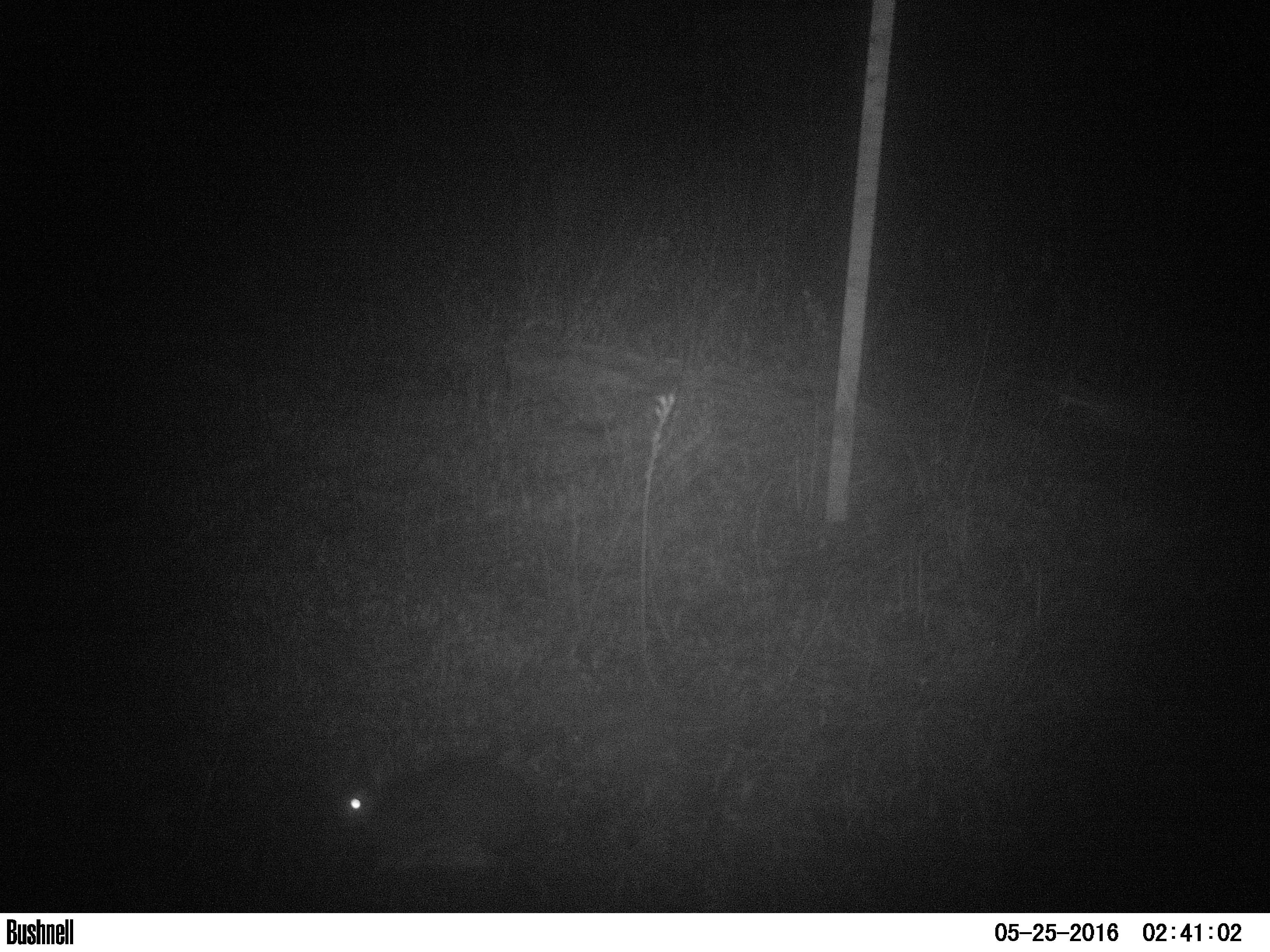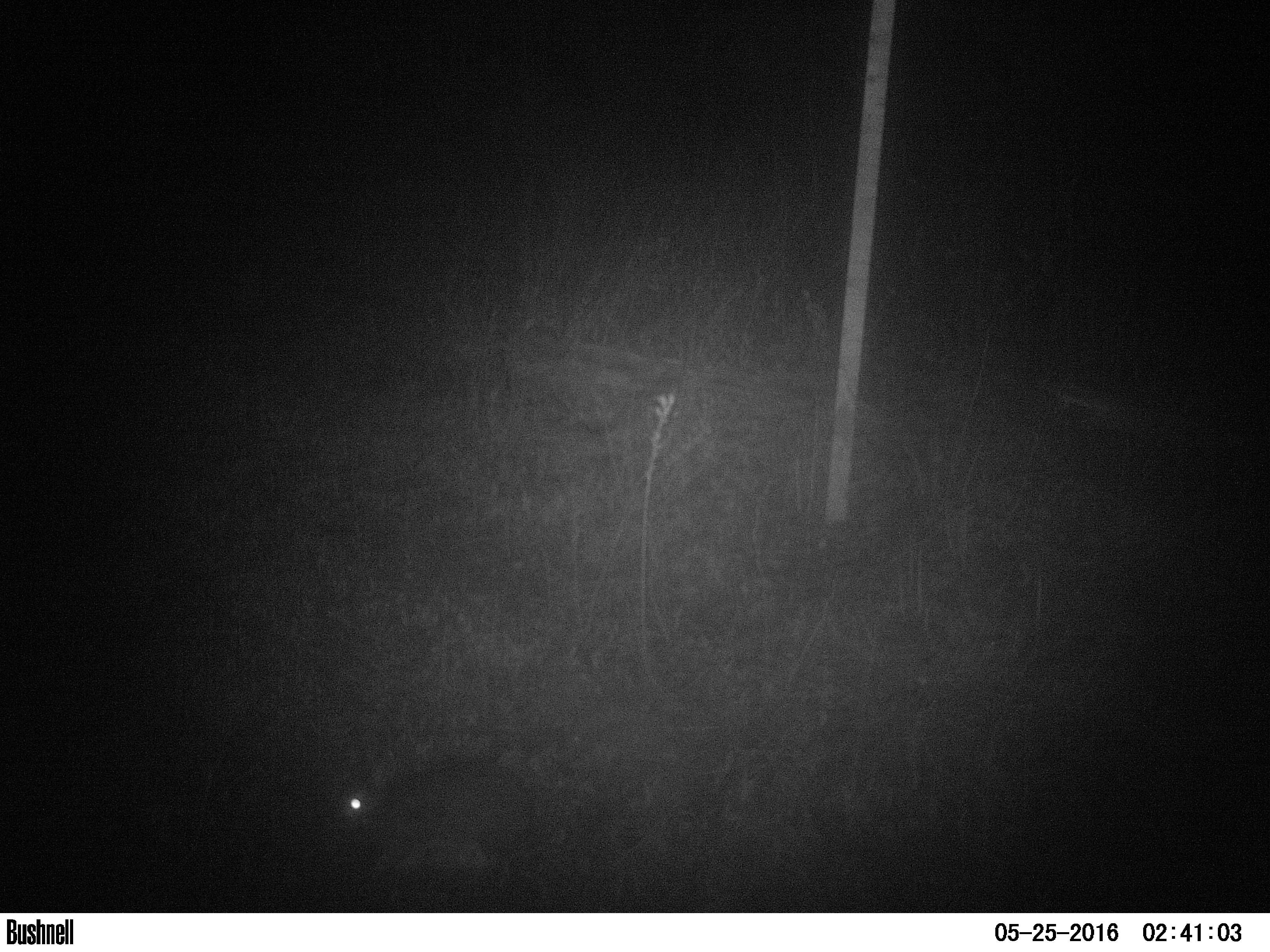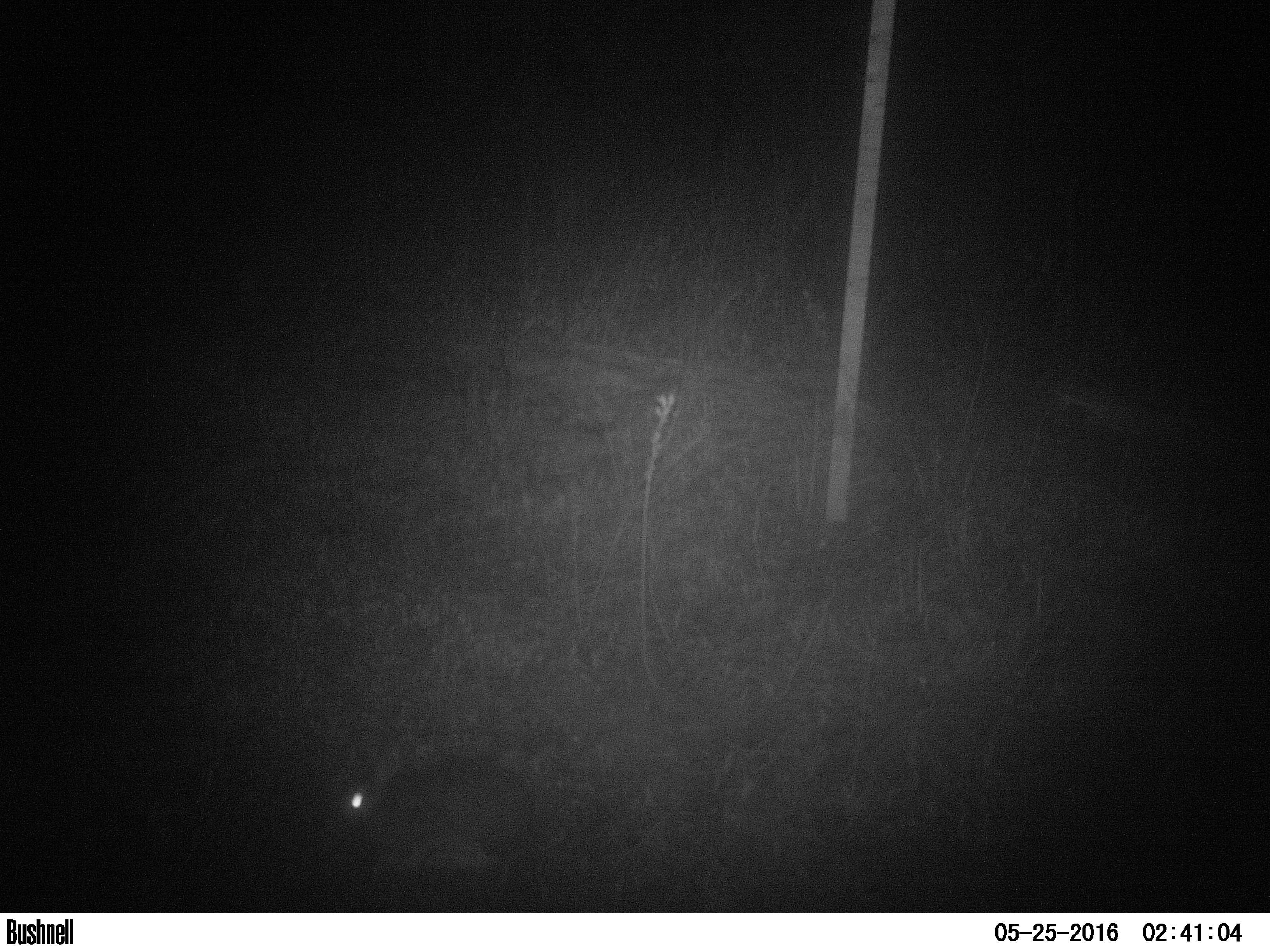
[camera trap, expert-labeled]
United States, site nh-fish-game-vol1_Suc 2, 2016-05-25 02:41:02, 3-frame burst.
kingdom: Animalia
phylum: Chordata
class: Mammalia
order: Lagomorpha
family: Leporidae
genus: Lepus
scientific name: Lepus americanus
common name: snowshoe hare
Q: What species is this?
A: Snowshoe hare (Lepus americanus).